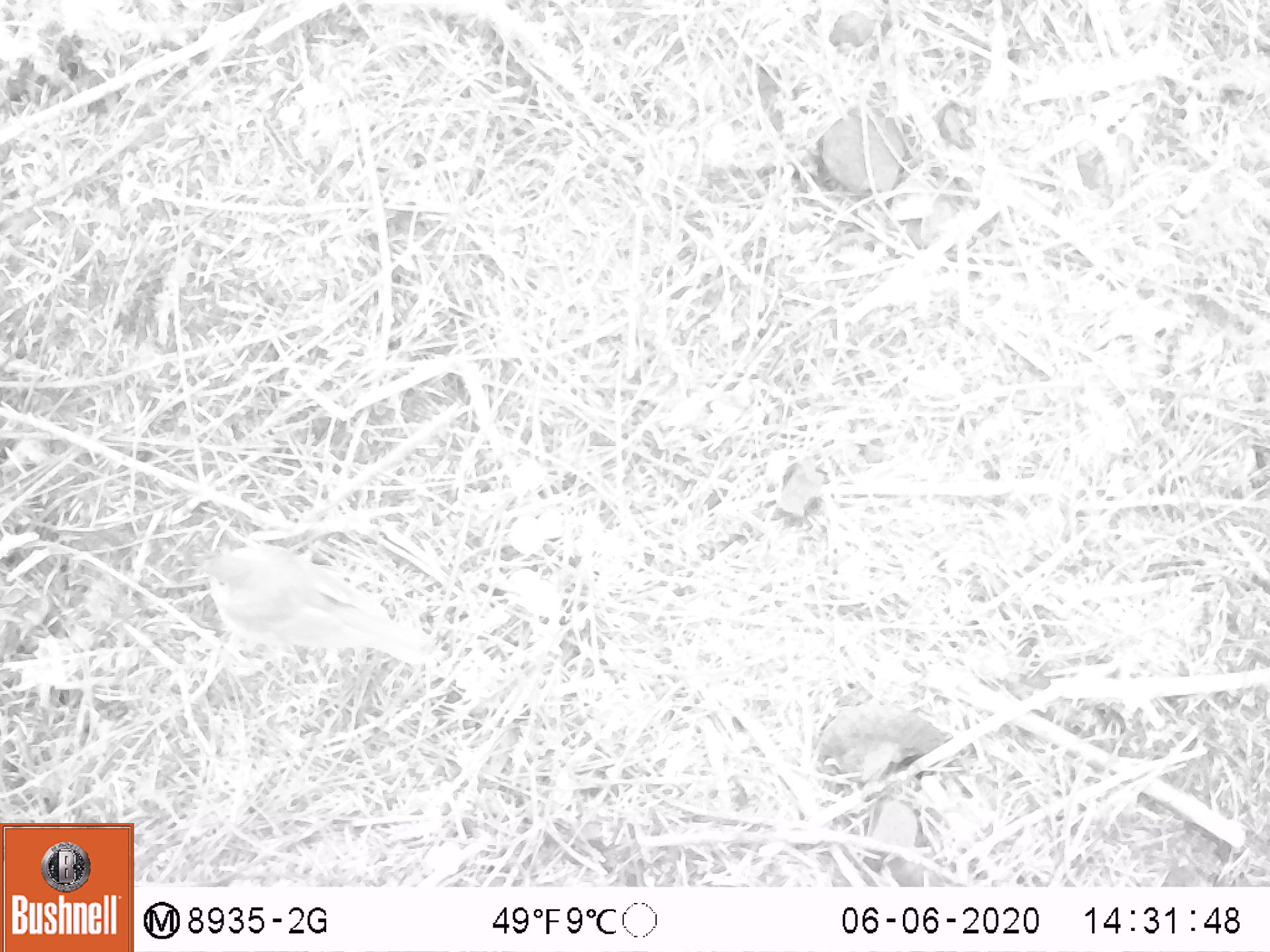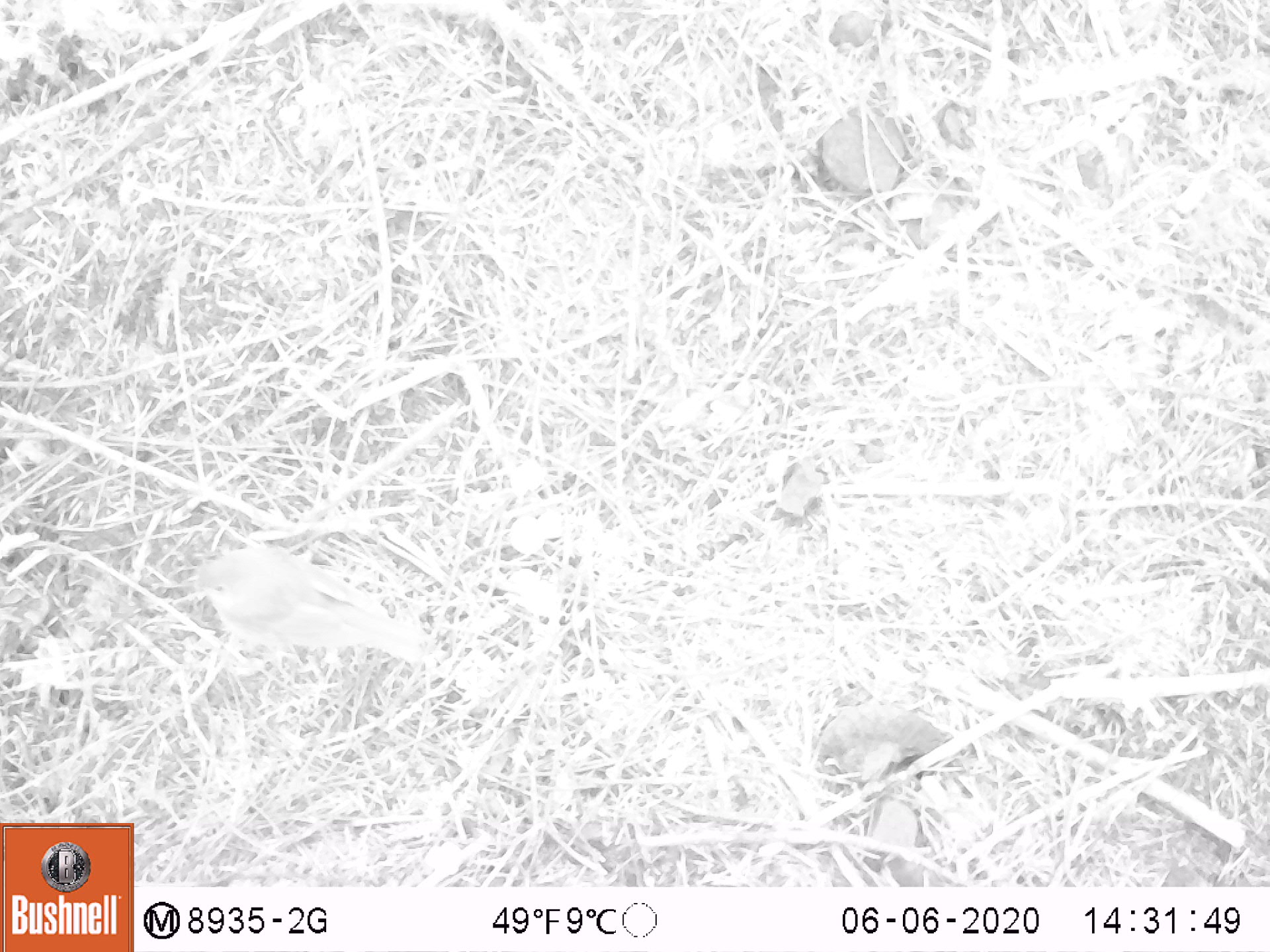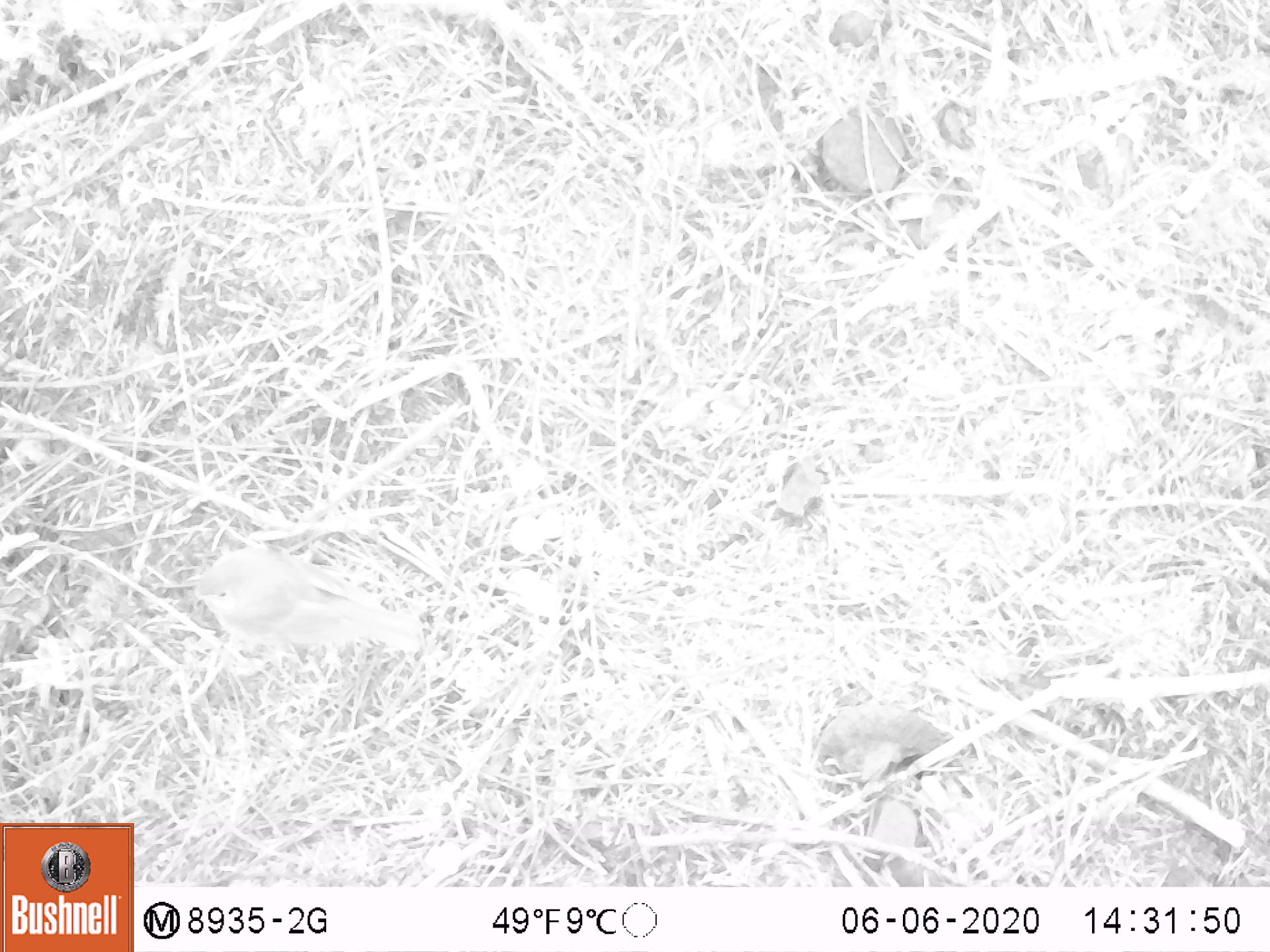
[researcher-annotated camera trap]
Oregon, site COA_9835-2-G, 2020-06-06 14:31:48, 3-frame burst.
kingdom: Animalia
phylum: Chordata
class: Aves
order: Passeriformes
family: Turdidae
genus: Catharus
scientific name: Catharus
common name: brown thrushes and nightingale-thrushes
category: catharus species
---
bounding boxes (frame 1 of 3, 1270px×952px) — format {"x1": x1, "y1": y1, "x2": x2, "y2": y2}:
catharus species: {"x1": 195, "y1": 549, "x2": 435, "y2": 669}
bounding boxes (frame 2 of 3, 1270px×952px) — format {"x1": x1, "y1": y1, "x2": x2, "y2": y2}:
catharus species: {"x1": 186, "y1": 542, "x2": 432, "y2": 665}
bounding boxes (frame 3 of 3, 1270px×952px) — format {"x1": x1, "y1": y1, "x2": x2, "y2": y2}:
catharus species: {"x1": 178, "y1": 549, "x2": 427, "y2": 657}